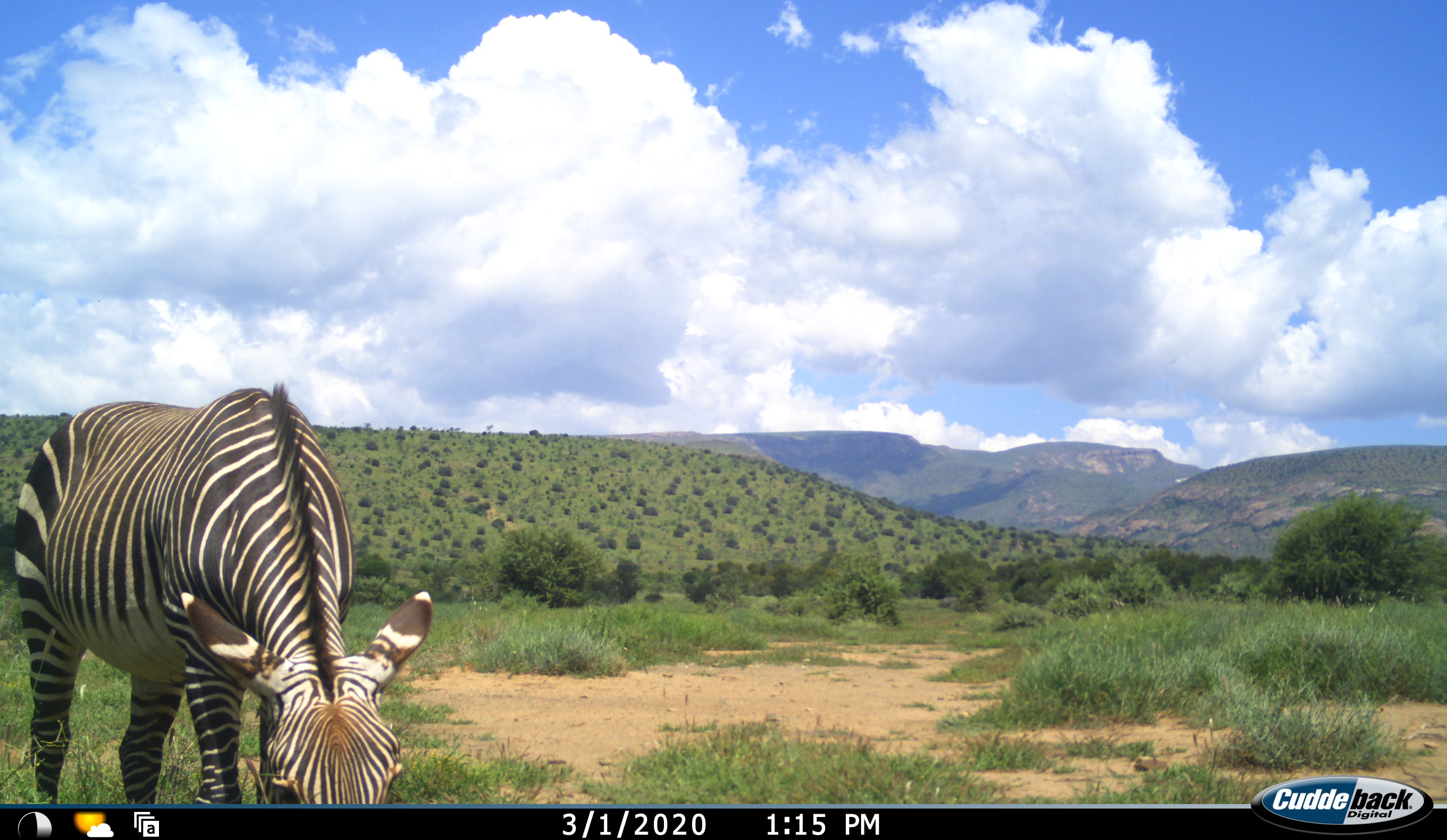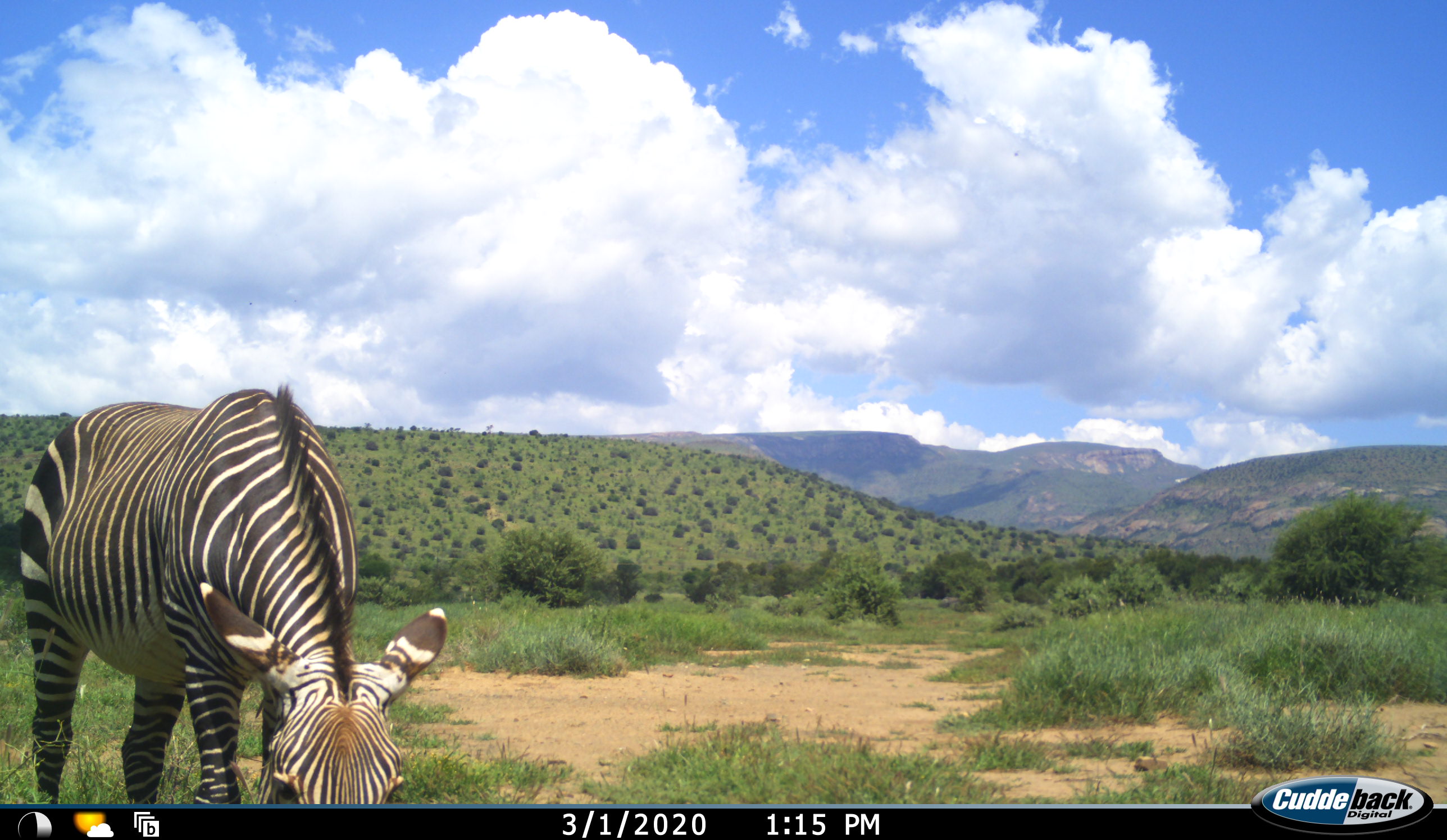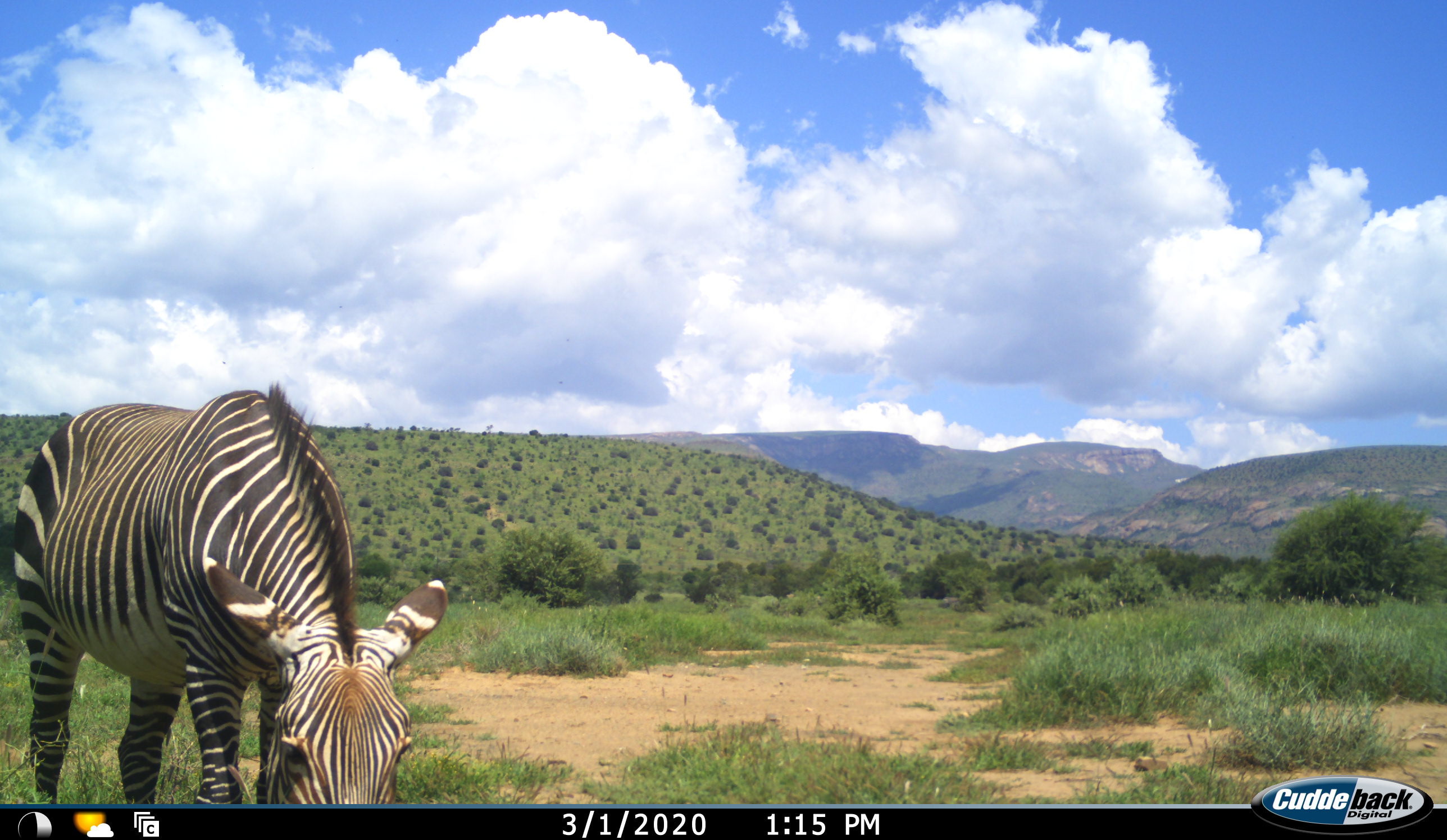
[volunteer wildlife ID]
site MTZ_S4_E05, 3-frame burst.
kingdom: Animalia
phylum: Chordata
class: Mammalia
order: Perissodactyla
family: Equidae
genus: Equus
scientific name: Equus zebra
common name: mountain zebra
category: zebramountain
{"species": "zebramountain (mountain zebra) (Equus zebra)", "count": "1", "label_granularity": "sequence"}